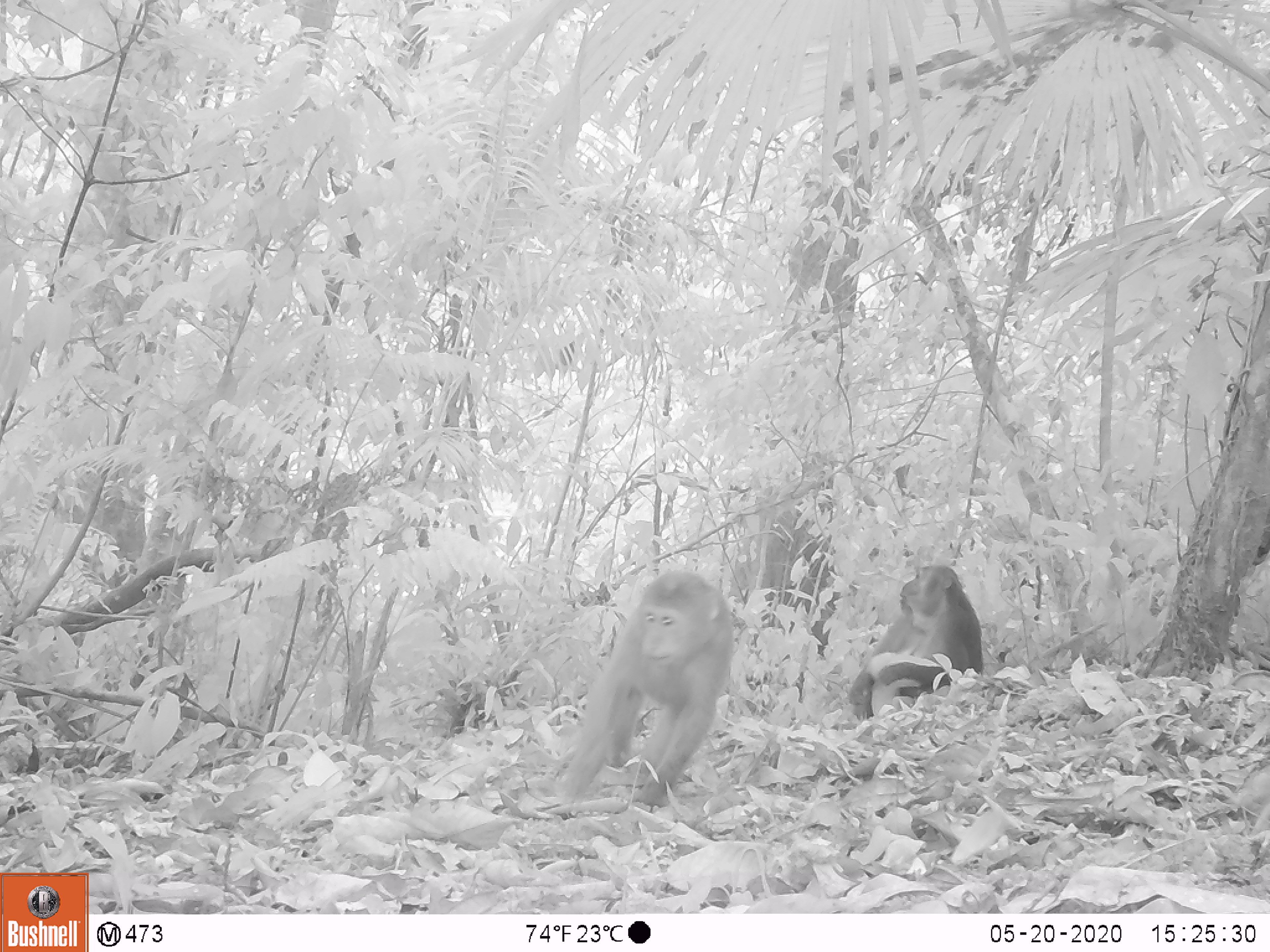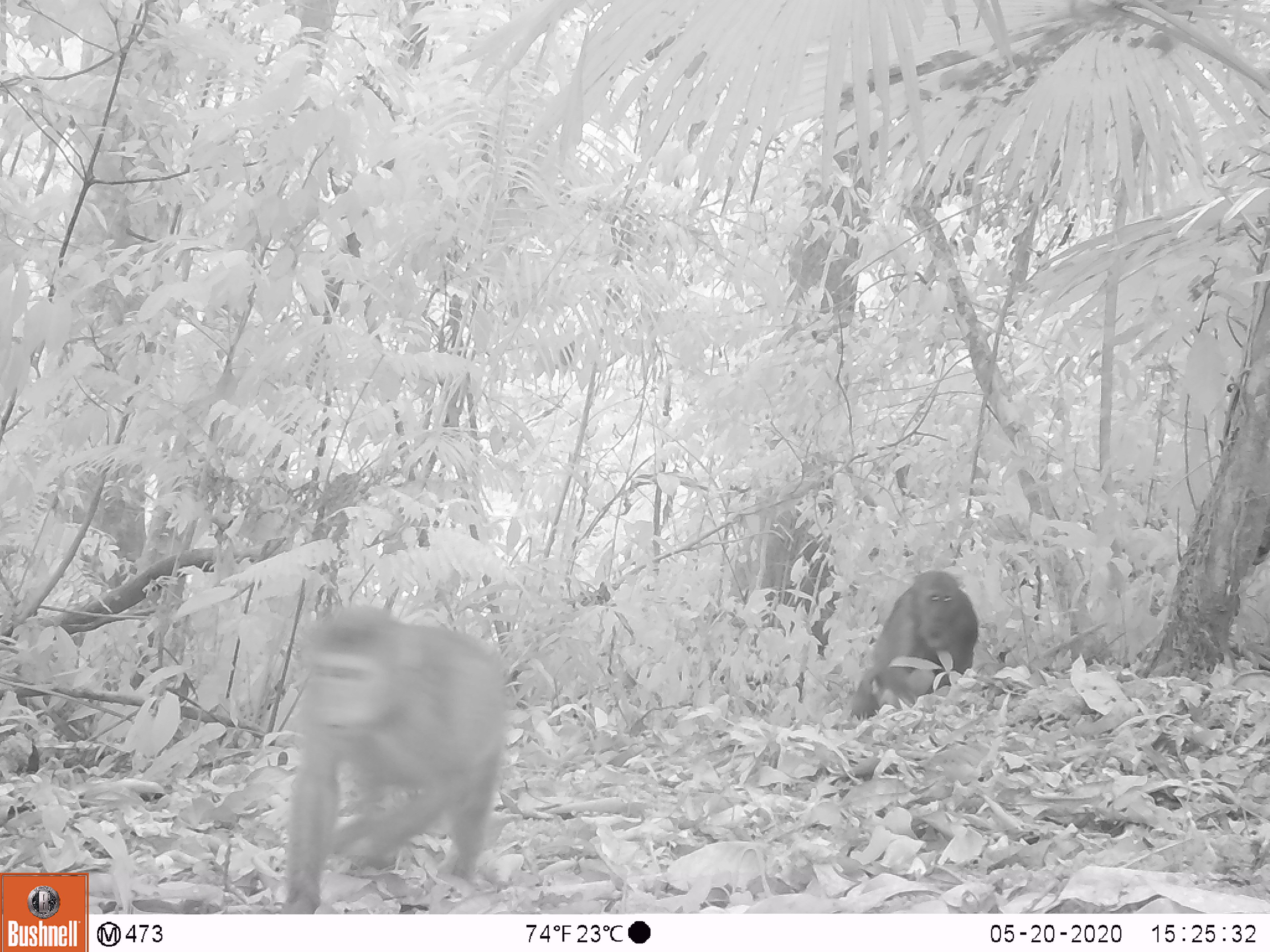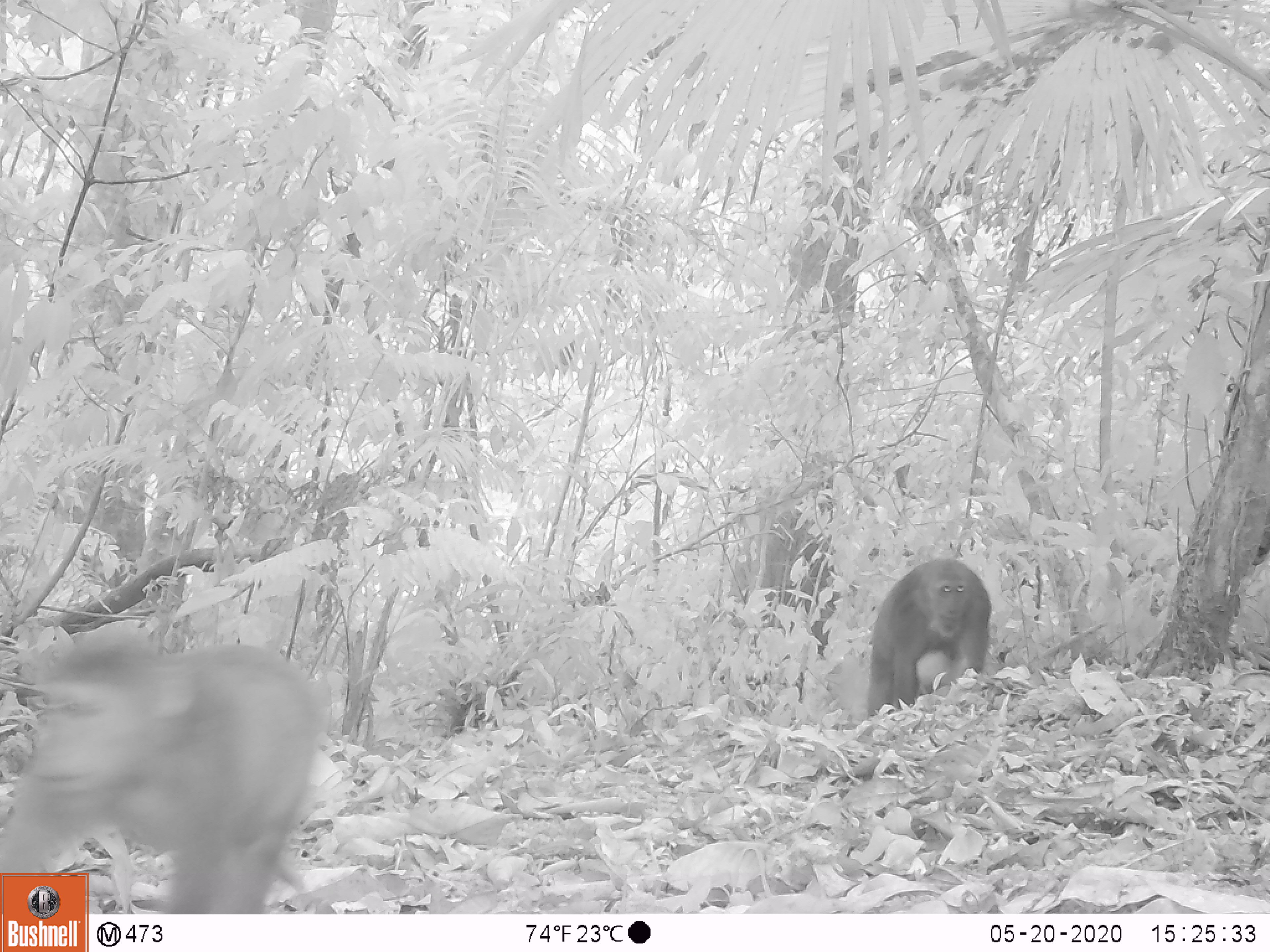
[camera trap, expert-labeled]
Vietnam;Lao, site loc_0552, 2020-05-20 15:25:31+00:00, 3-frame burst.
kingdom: Animalia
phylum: Chordata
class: Mammalia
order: Primates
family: Cercopithecidae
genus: Macaca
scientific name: Macaca arctoides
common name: stump-tailed macaque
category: stump tailed macaque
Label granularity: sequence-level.